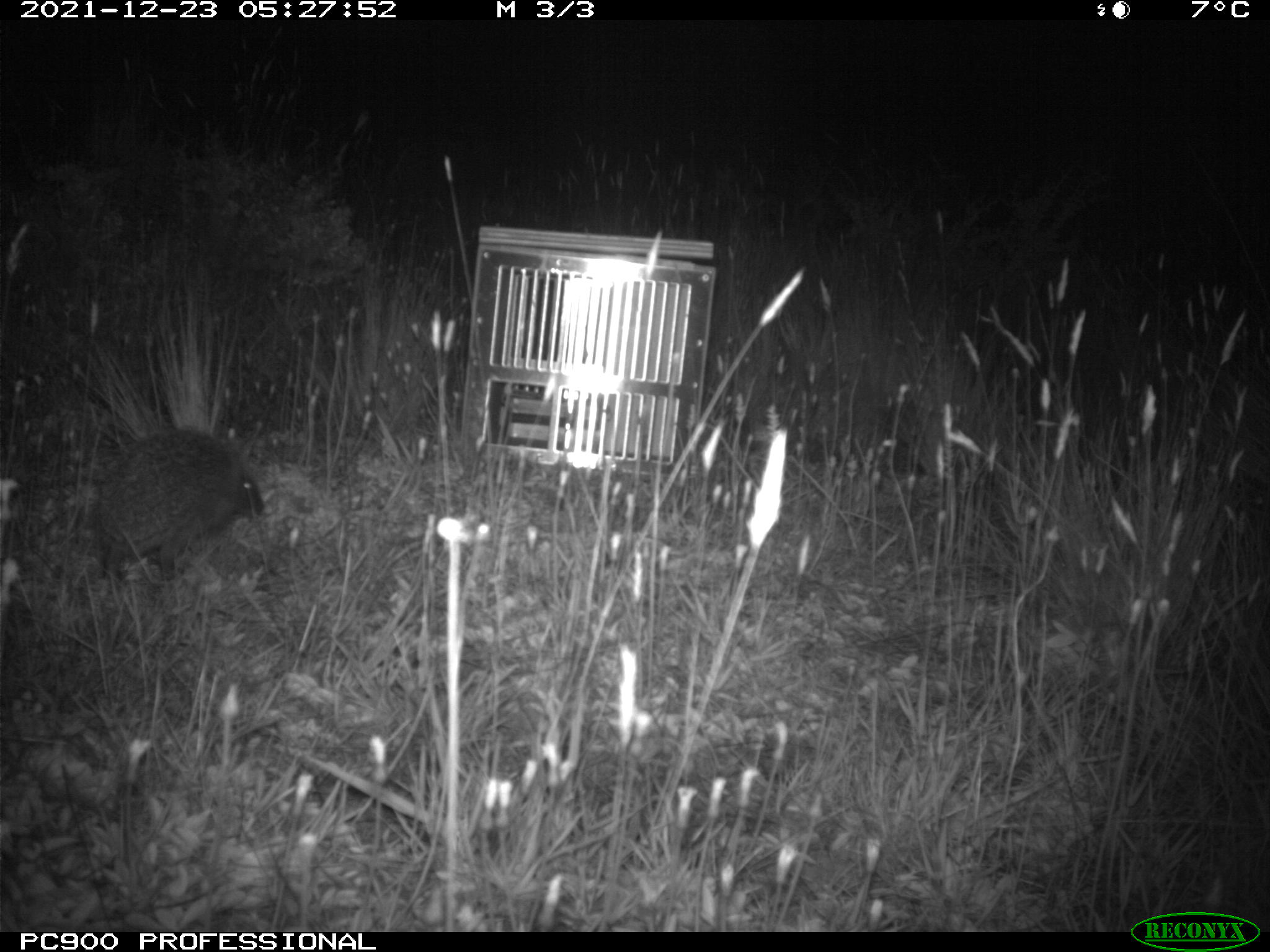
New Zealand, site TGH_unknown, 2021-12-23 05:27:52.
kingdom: Animalia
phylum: Chordata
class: Mammalia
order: Eulipotyphla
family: Erinaceidae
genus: Erinaceus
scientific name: Erinaceus europaeus europaeus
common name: european hedgehog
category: hedgehog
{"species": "hedgehog (european hedgehog) (Erinaceus europaeus europaeus)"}